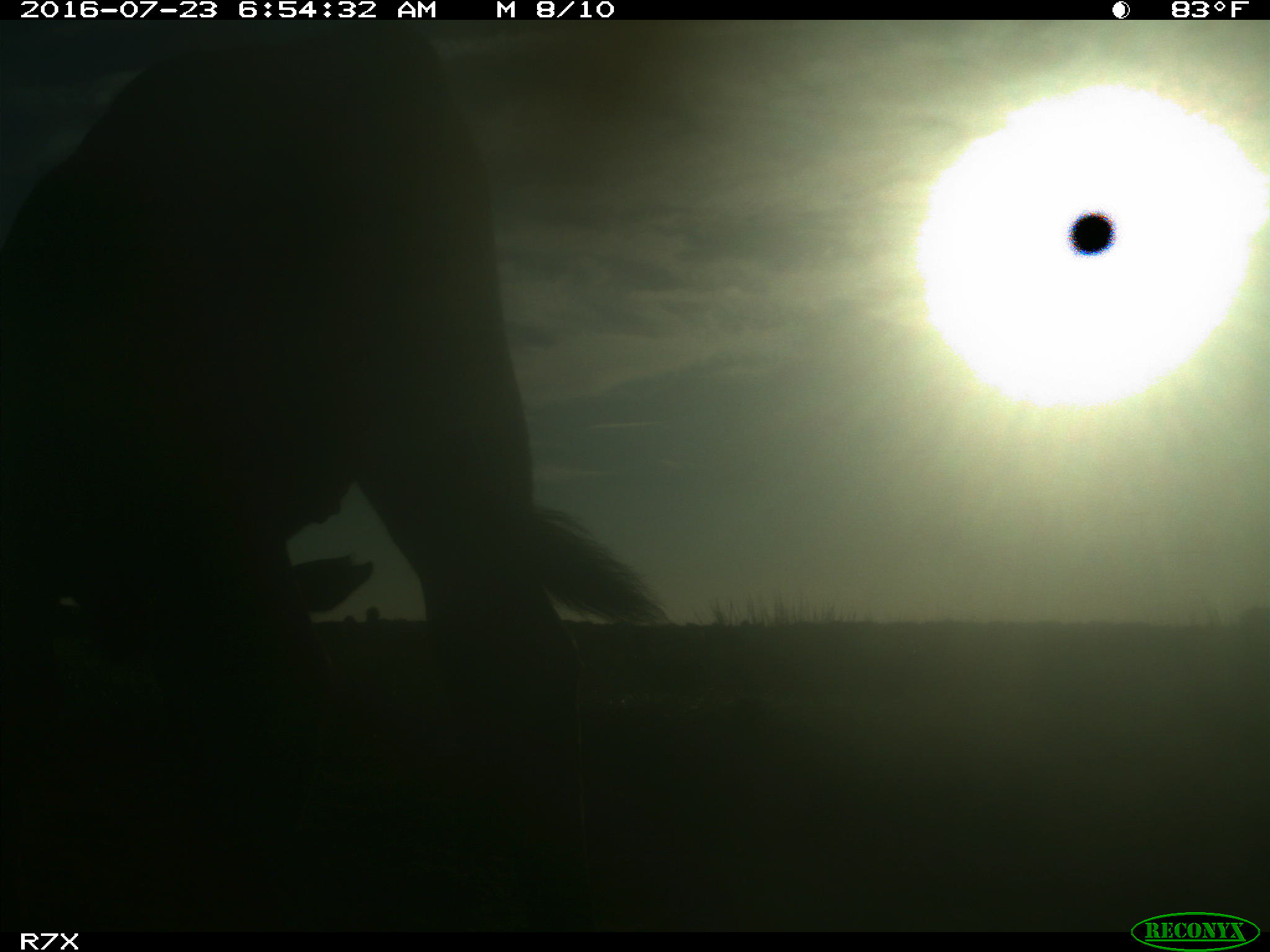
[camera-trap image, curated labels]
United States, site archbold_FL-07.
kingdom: Animalia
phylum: Chordata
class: Mammalia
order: Artiodactyla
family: Bovidae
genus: Bos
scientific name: Bos taurus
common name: domestic cow